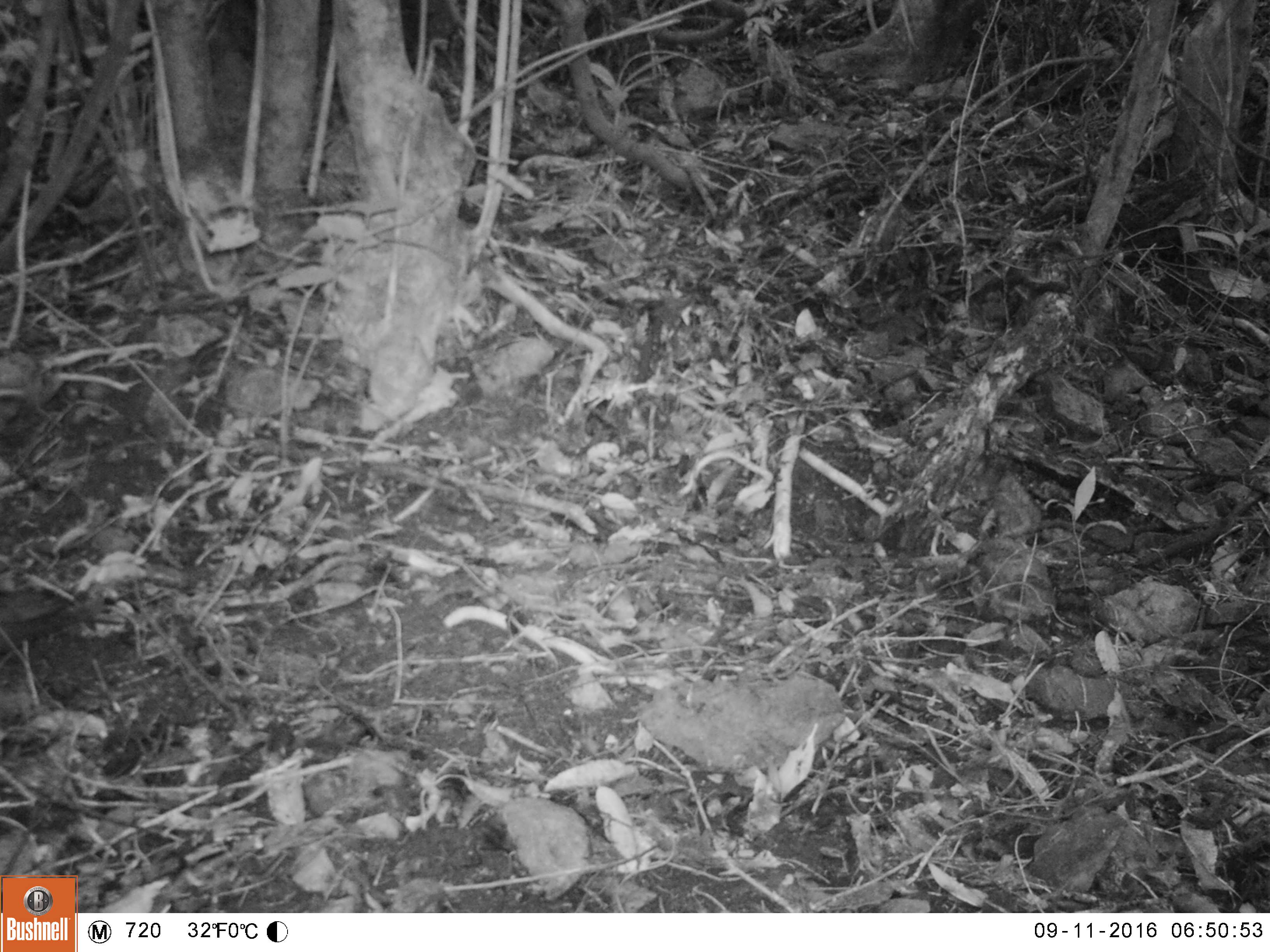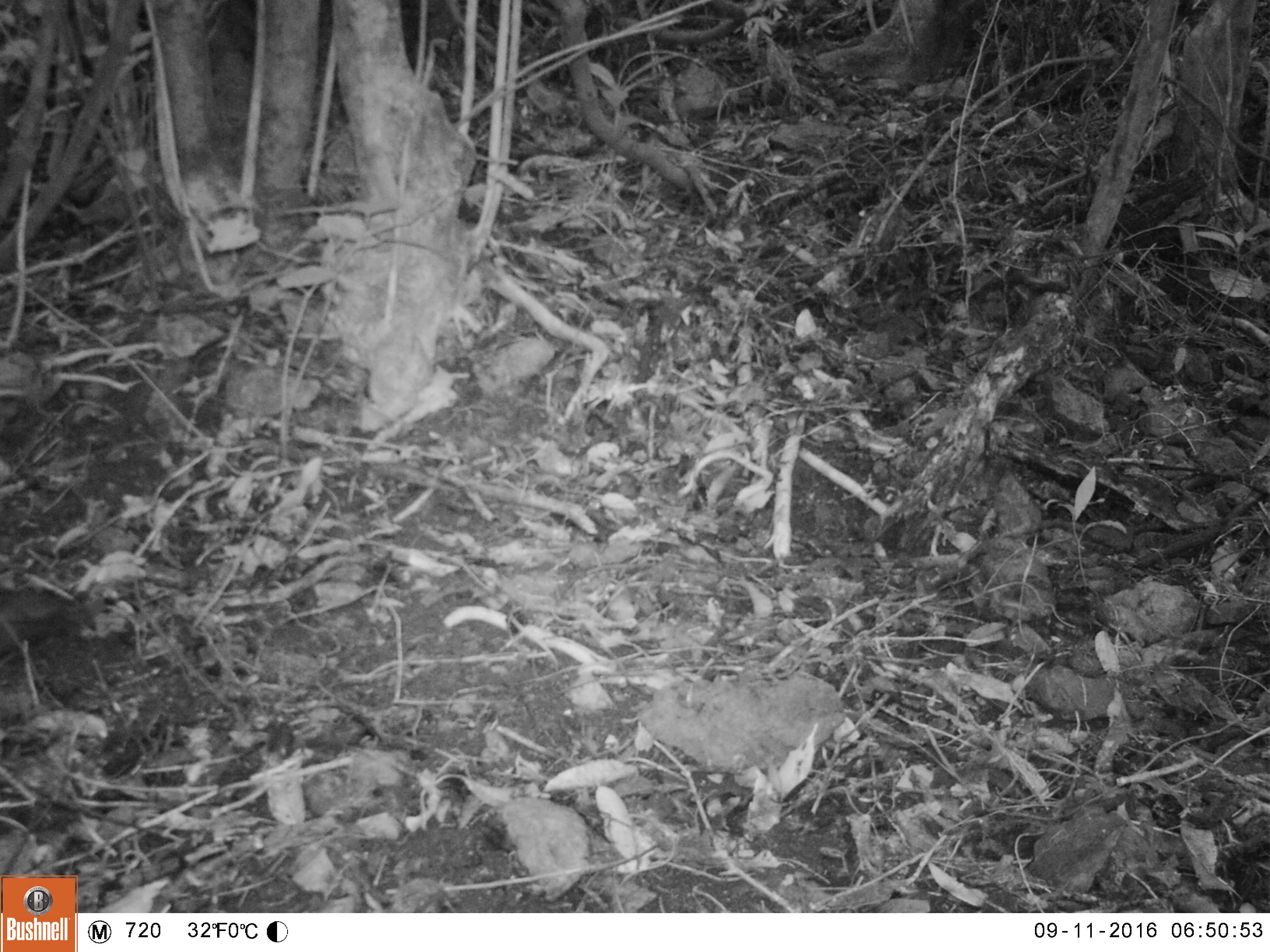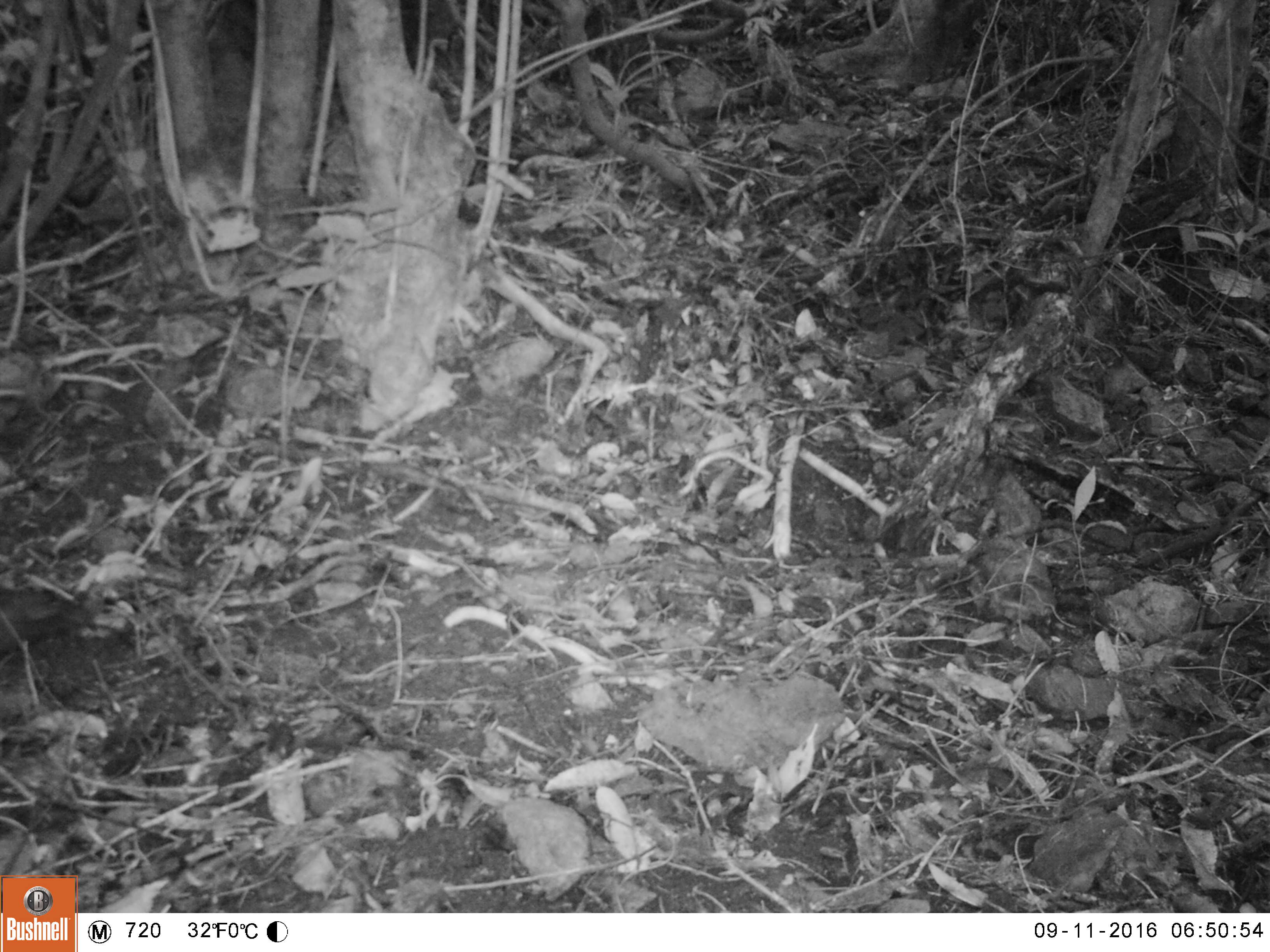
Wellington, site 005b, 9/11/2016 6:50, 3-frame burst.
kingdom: Animalia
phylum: Chordata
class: Aves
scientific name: Aves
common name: bird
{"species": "bird (Aves)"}